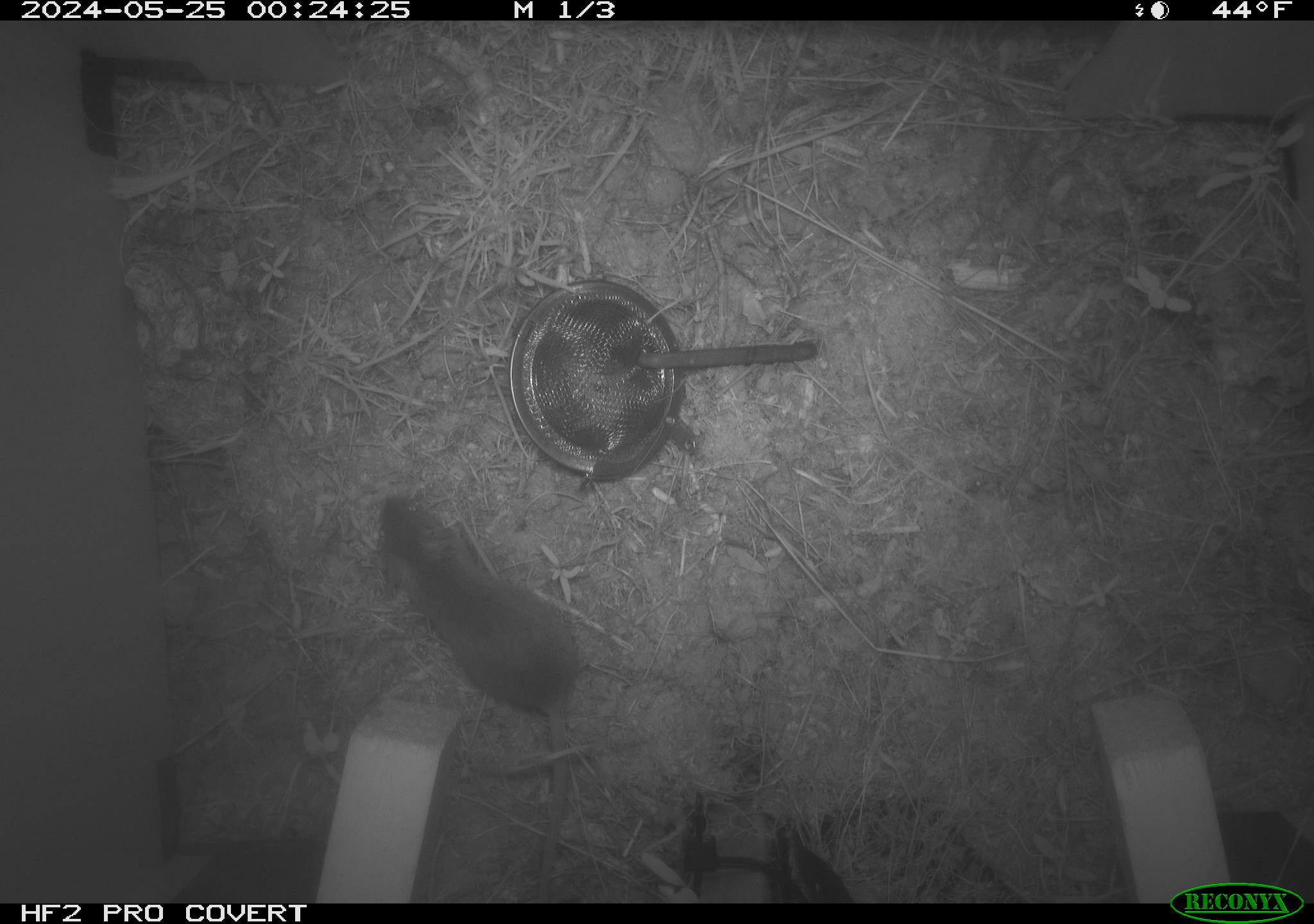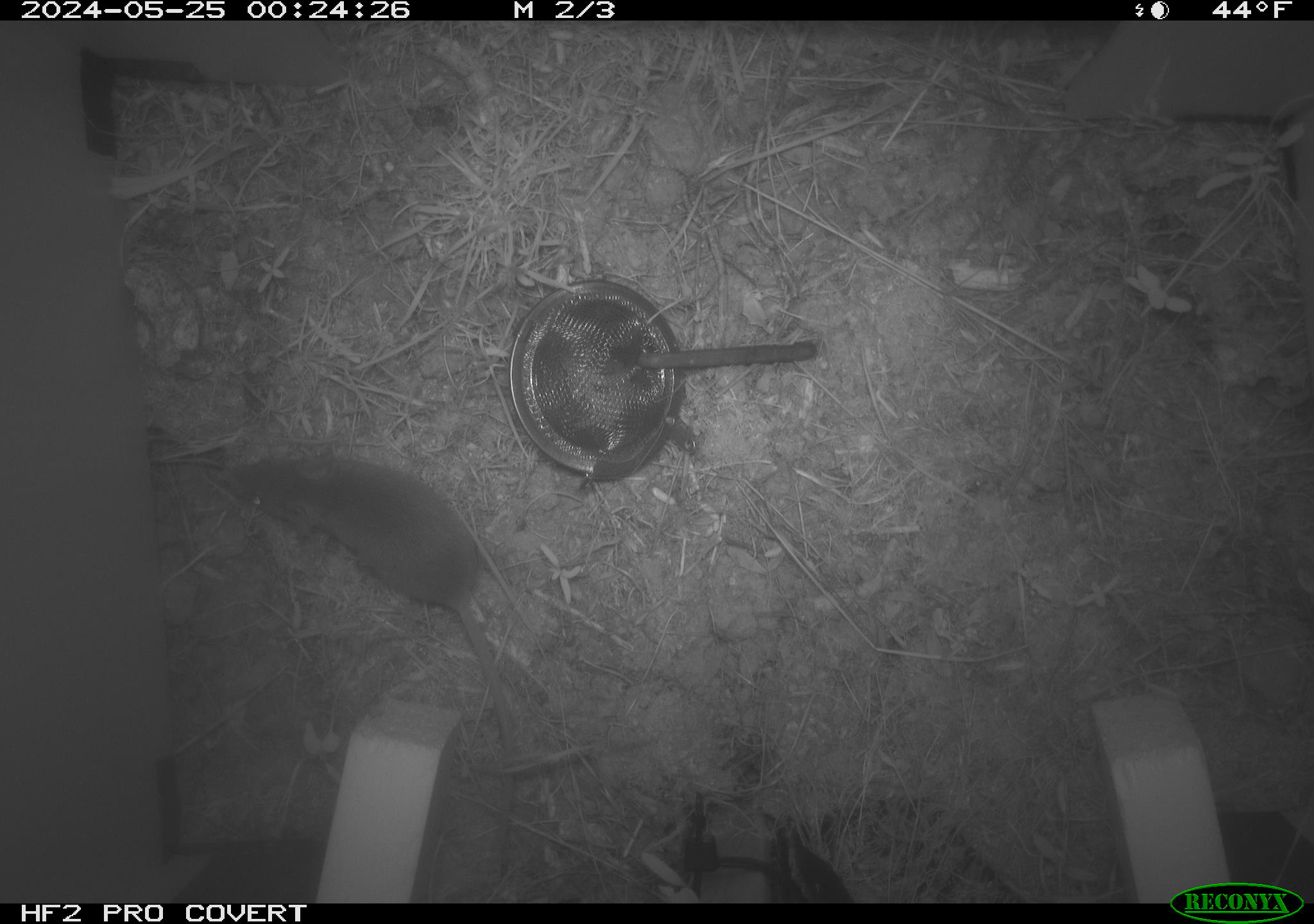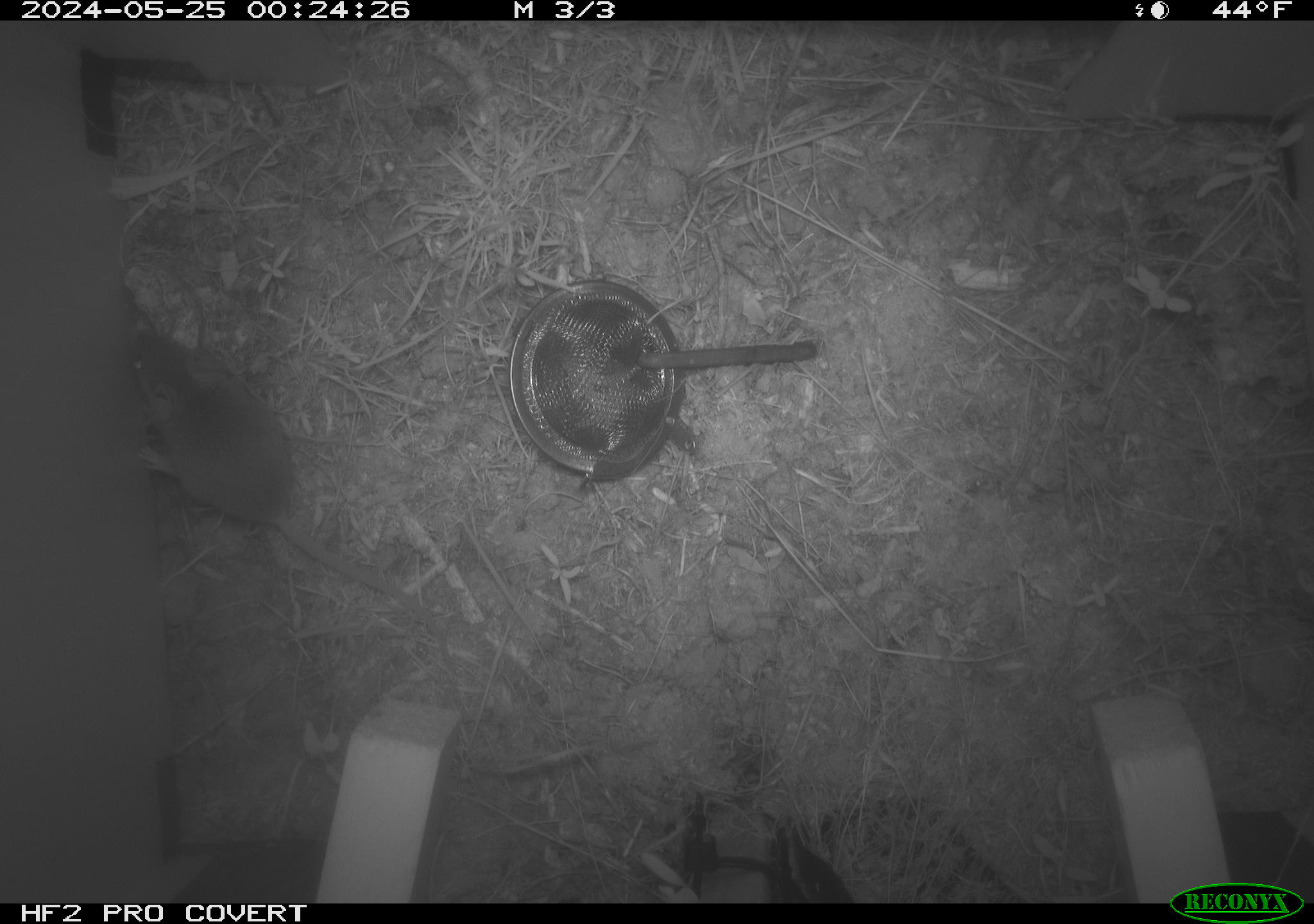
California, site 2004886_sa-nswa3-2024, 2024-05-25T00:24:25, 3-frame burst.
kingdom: Animalia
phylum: Chordata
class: Mammalia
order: Rodentia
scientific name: Rodentia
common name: rodent